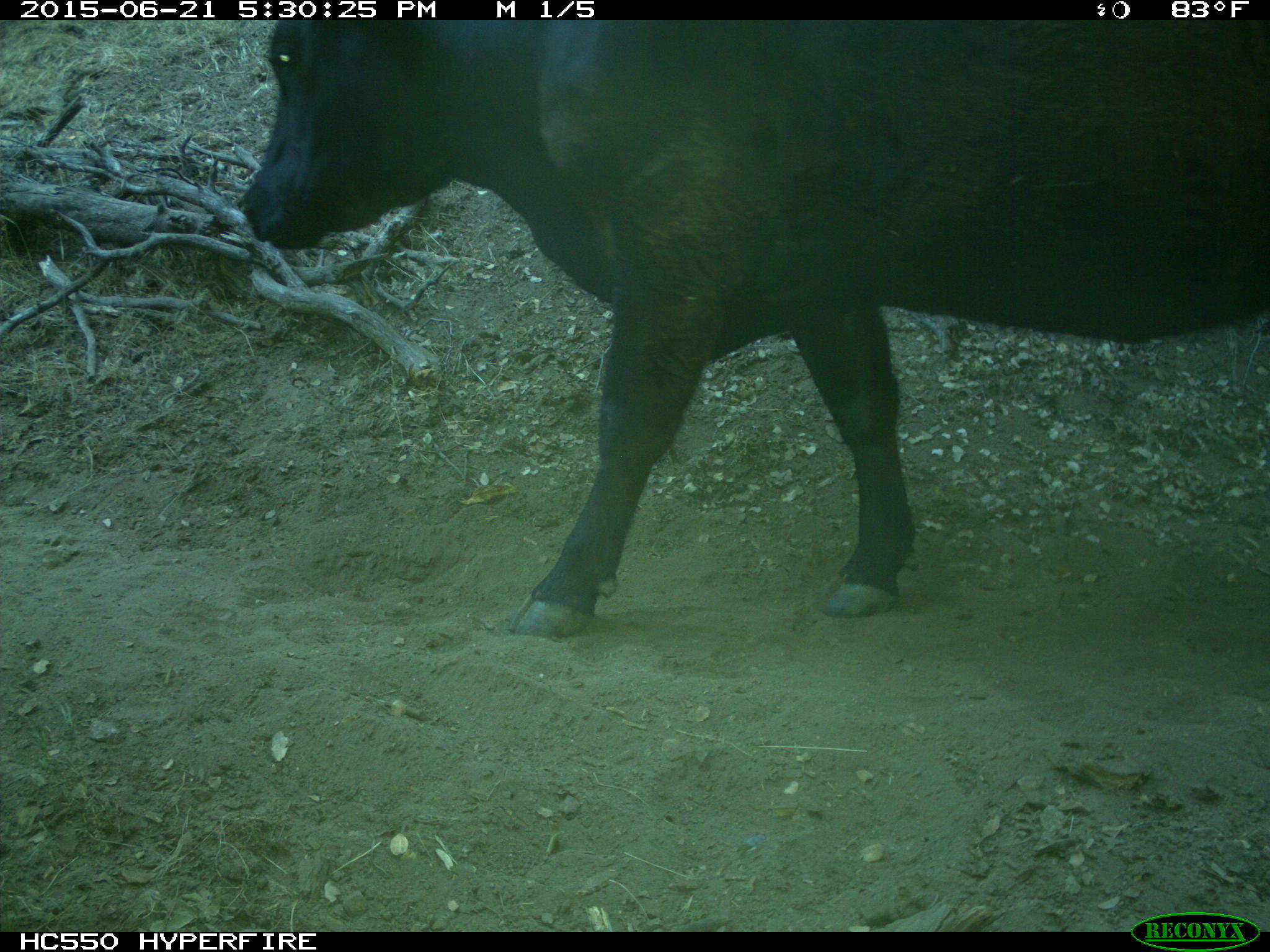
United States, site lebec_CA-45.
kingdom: Animalia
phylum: Chordata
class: Mammalia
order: Artiodactyla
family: Bovidae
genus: Bos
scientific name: Bos taurus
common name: domestic cow